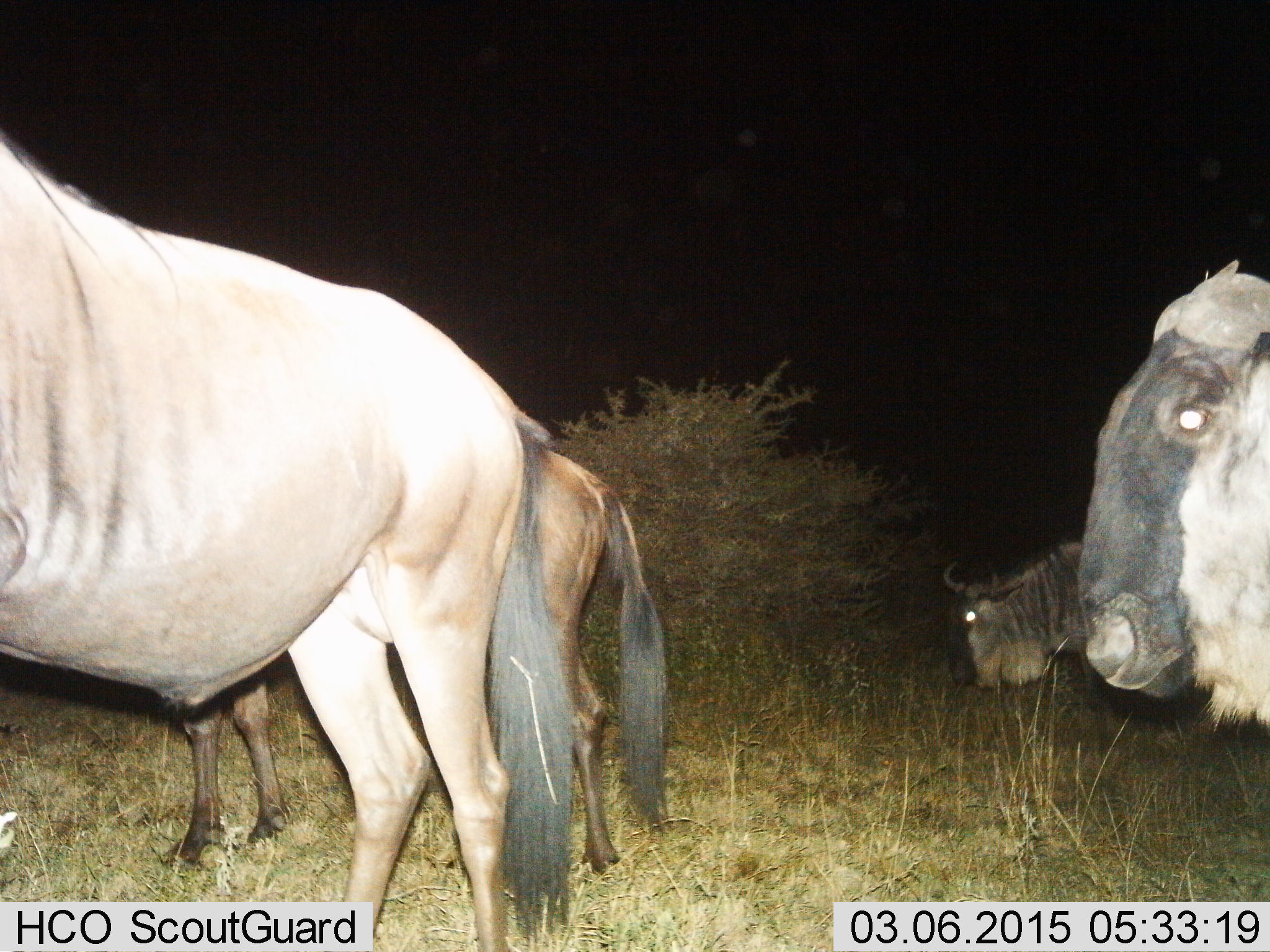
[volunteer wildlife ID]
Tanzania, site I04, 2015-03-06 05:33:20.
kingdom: Animalia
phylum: Chordata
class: Mammalia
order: Artiodactyla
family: Bovidae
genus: Connochaetes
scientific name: Connochaetes taurinus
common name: blue wildebeest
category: wildebeest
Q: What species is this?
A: Wildebeest (blue wildebeest) (Connochaetes taurinus).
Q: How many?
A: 4.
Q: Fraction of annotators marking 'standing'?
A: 100%.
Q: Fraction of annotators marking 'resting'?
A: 0%.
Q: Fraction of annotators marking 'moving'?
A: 10%.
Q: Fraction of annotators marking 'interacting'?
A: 0%.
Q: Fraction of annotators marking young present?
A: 10%.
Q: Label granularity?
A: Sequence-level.